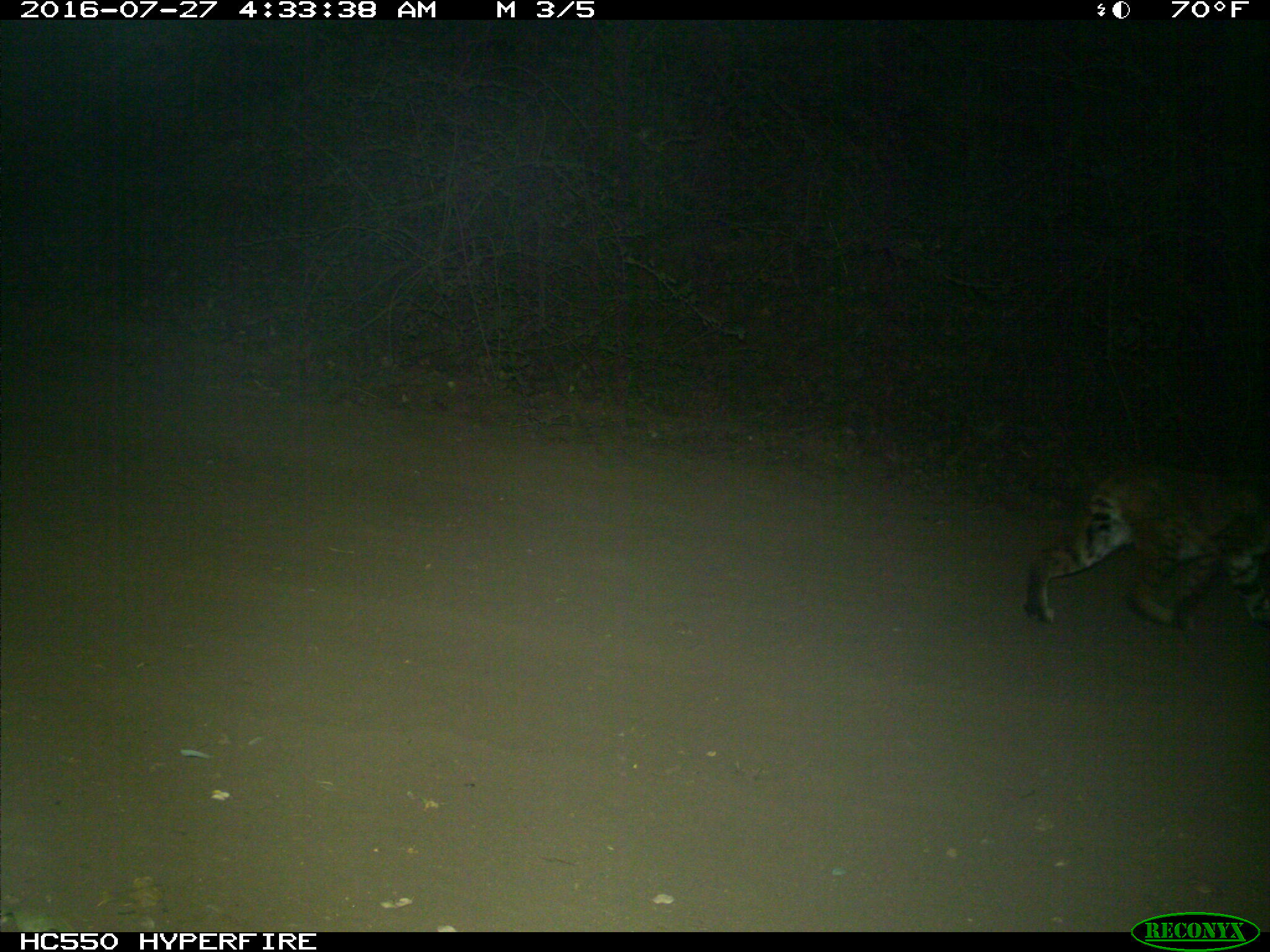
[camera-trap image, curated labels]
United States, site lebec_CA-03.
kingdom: Animalia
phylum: Chordata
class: Mammalia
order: Carnivora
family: Felidae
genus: Lynx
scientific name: Lynx rufus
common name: bobcat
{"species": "Lynx rufus (bobcat)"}